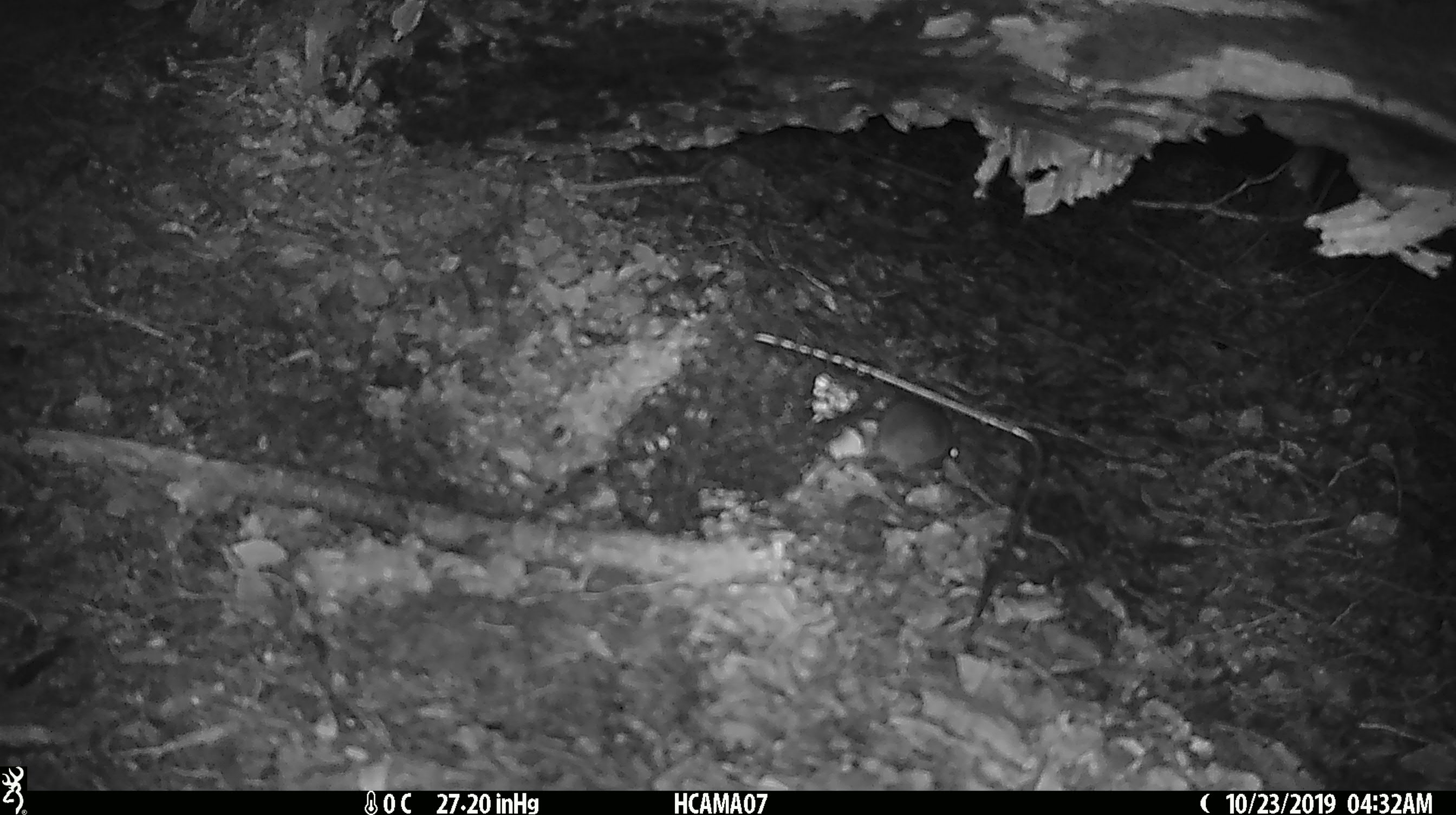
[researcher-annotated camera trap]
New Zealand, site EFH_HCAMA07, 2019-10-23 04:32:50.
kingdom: Animalia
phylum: Chordata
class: Mammalia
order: Rodentia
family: Muridae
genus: Mus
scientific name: Mus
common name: mouse